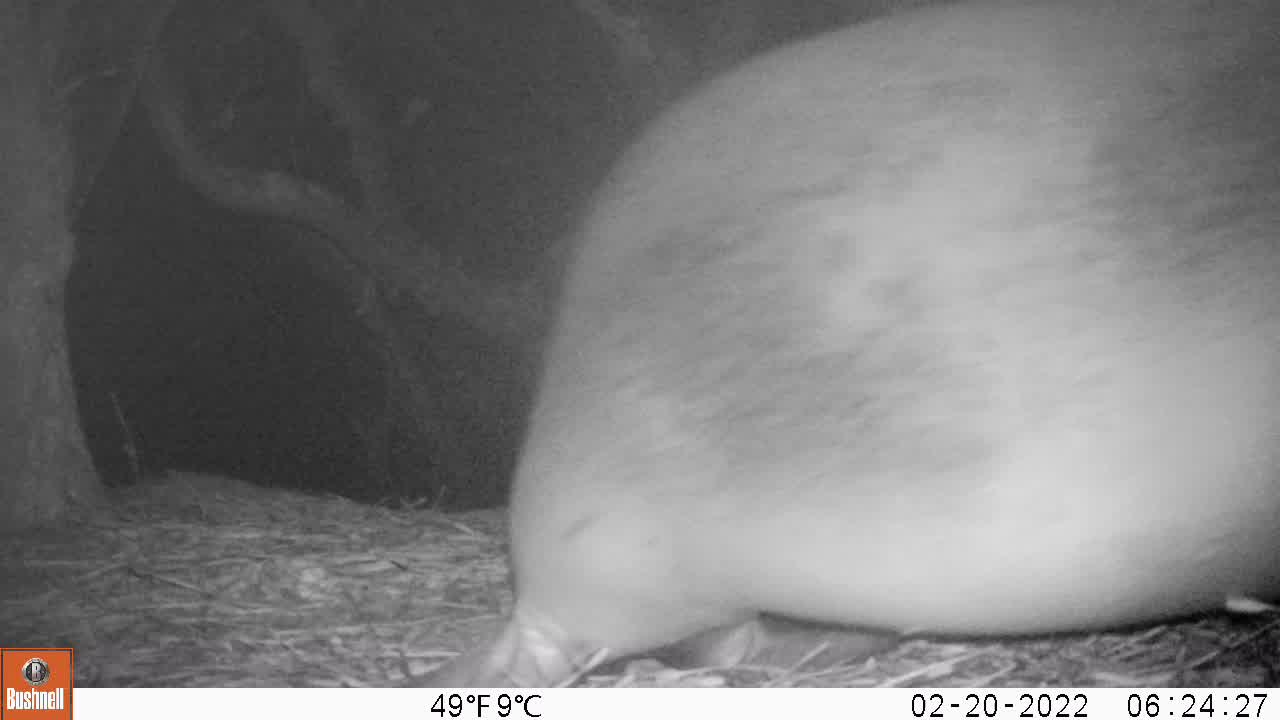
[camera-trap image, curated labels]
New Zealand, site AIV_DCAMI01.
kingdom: Animalia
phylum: Chordata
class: Mammalia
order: Carnivora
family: Otariidae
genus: Phocarctos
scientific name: Phocarctos hookeri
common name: new zealand sea lion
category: sealion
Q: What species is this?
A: Sealion (new zealand sea lion) (Phocarctos hookeri).